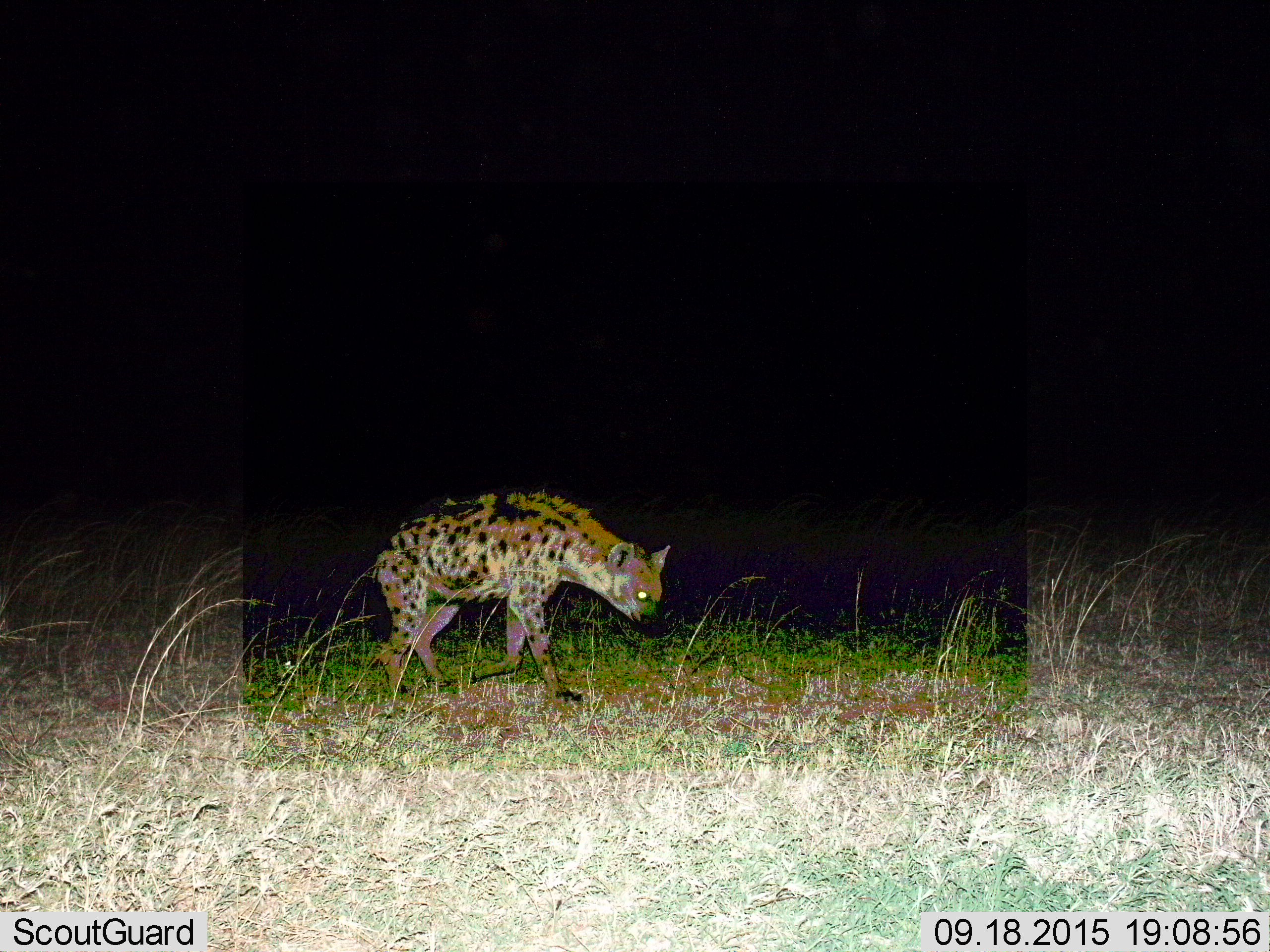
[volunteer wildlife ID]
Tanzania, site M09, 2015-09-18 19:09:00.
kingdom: Animalia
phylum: Chordata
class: Mammalia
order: Carnivora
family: Hyaenidae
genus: Crocuta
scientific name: Crocuta crocuta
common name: spotted hyena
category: hyenaspotted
Hyenaspotted (spotted hyena) (Crocuta crocuta), count 1. Behavior (volunteer vote fractions): standing 50%, resting 0%, moving 62%, interacting 0%. Young present (vote fraction): 0%. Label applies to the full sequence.